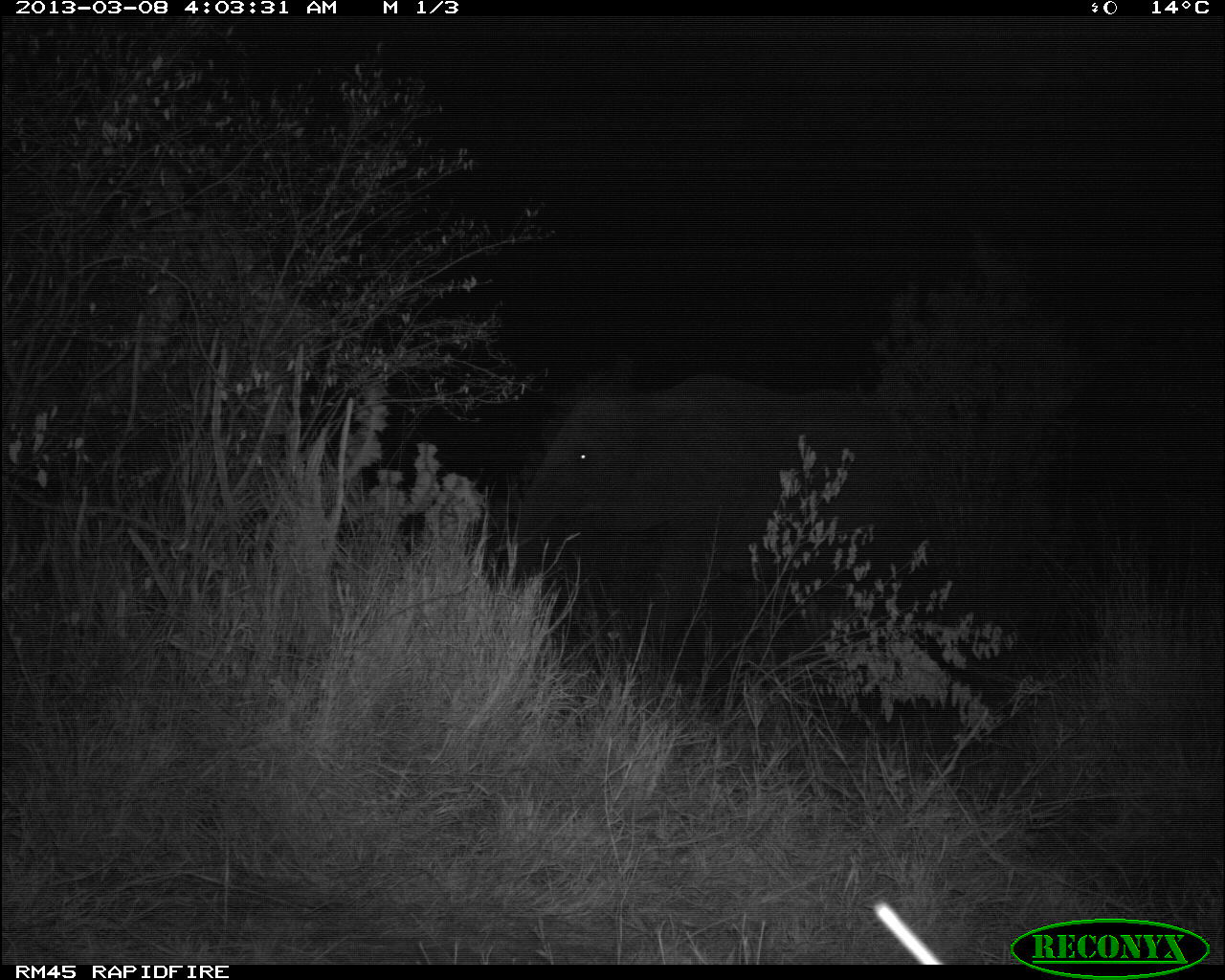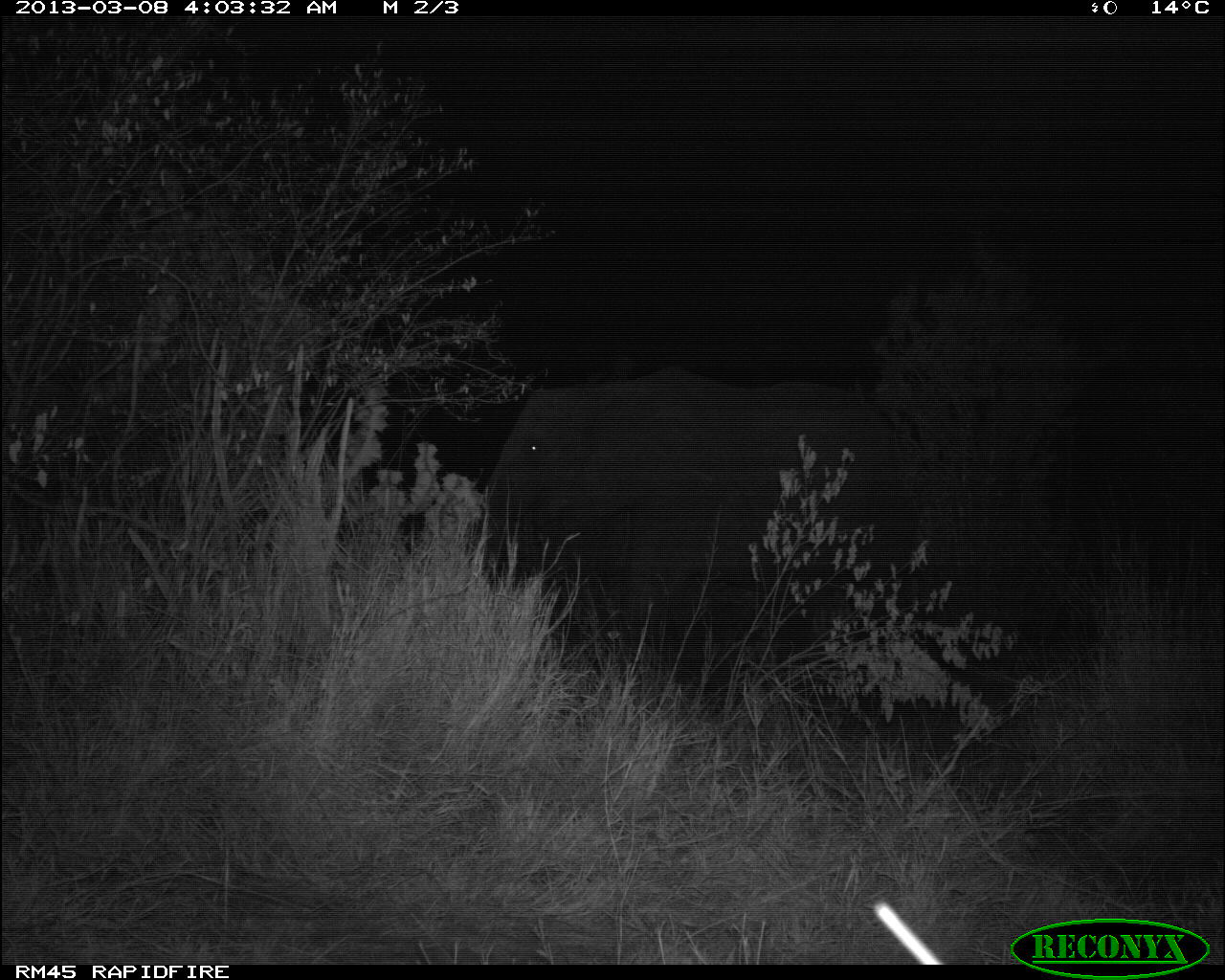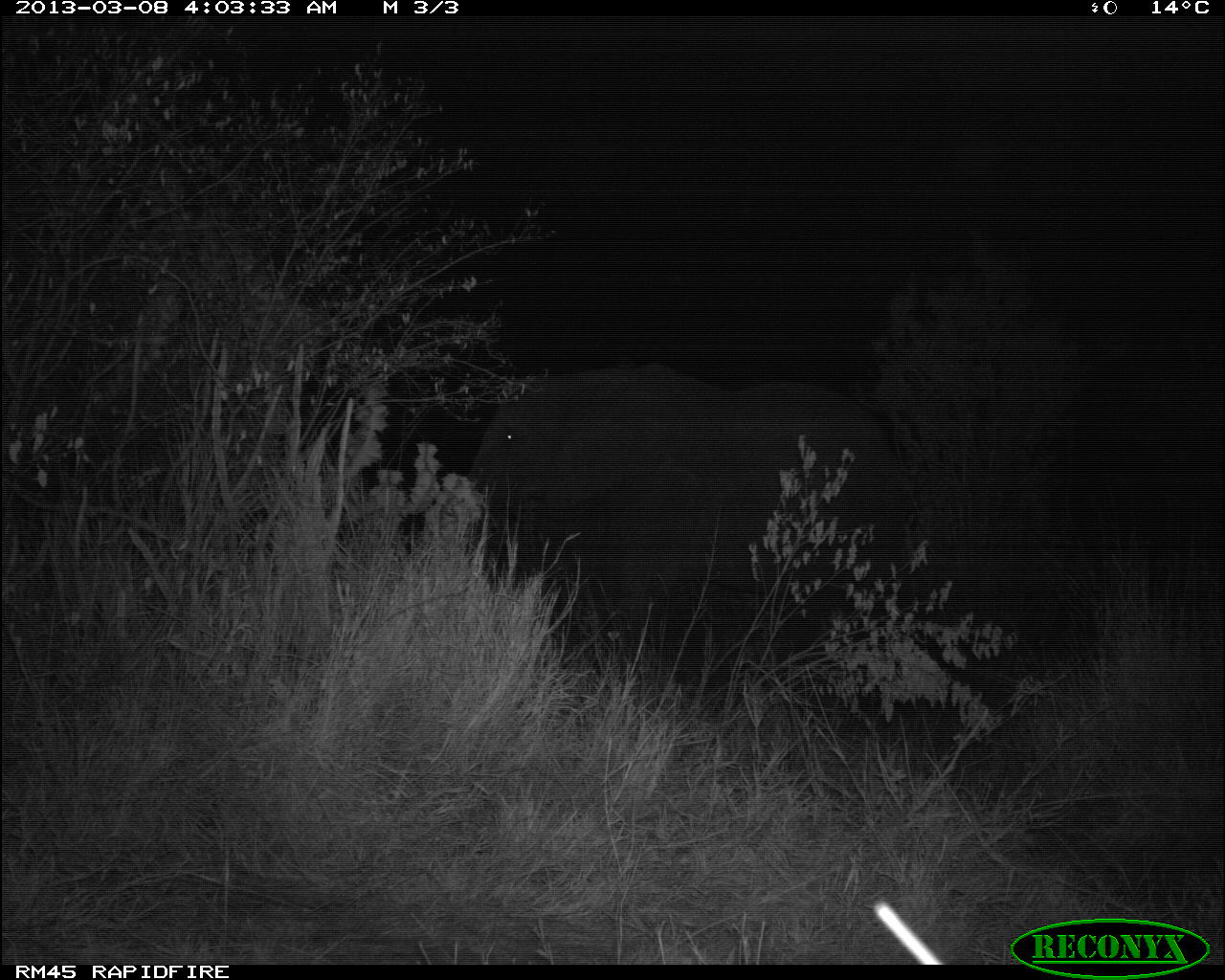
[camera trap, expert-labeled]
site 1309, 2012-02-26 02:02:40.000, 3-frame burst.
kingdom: Animalia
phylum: Chordata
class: Mammalia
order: Proboscidea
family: Elephantidae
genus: Loxodonta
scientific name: Loxodonta africana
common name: african bush elephant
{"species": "Loxodonta africana (african bush elephant)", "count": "1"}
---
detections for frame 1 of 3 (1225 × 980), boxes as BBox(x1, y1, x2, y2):
loxodonta africana: BBox(505, 366, 931, 673)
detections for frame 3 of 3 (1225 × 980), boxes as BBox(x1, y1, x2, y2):
loxodonta africana: BBox(466, 356, 926, 718)